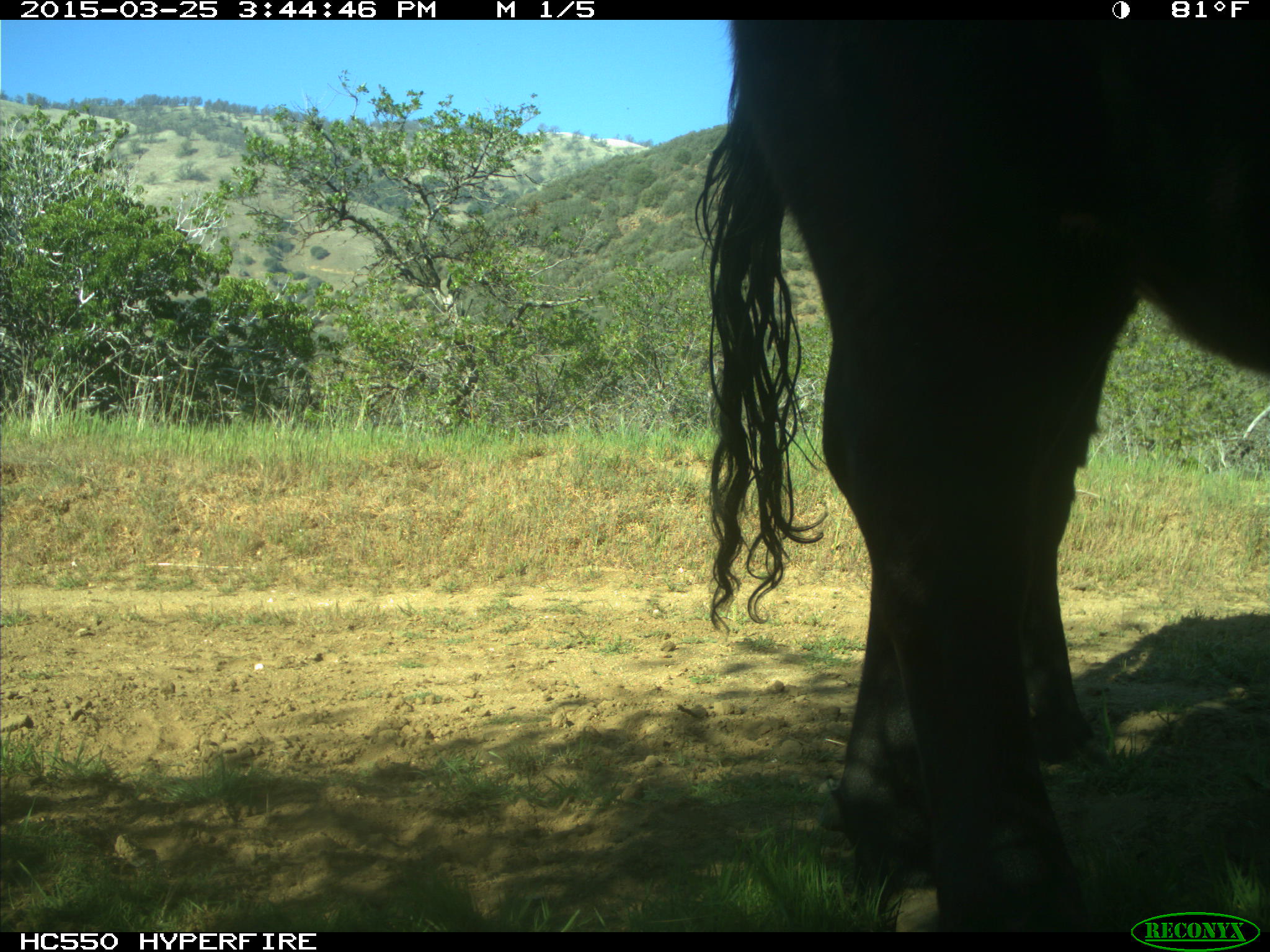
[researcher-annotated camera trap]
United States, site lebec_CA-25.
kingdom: Animalia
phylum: Chordata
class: Mammalia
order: Artiodactyla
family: Bovidae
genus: Bos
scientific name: Bos taurus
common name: domestic cow